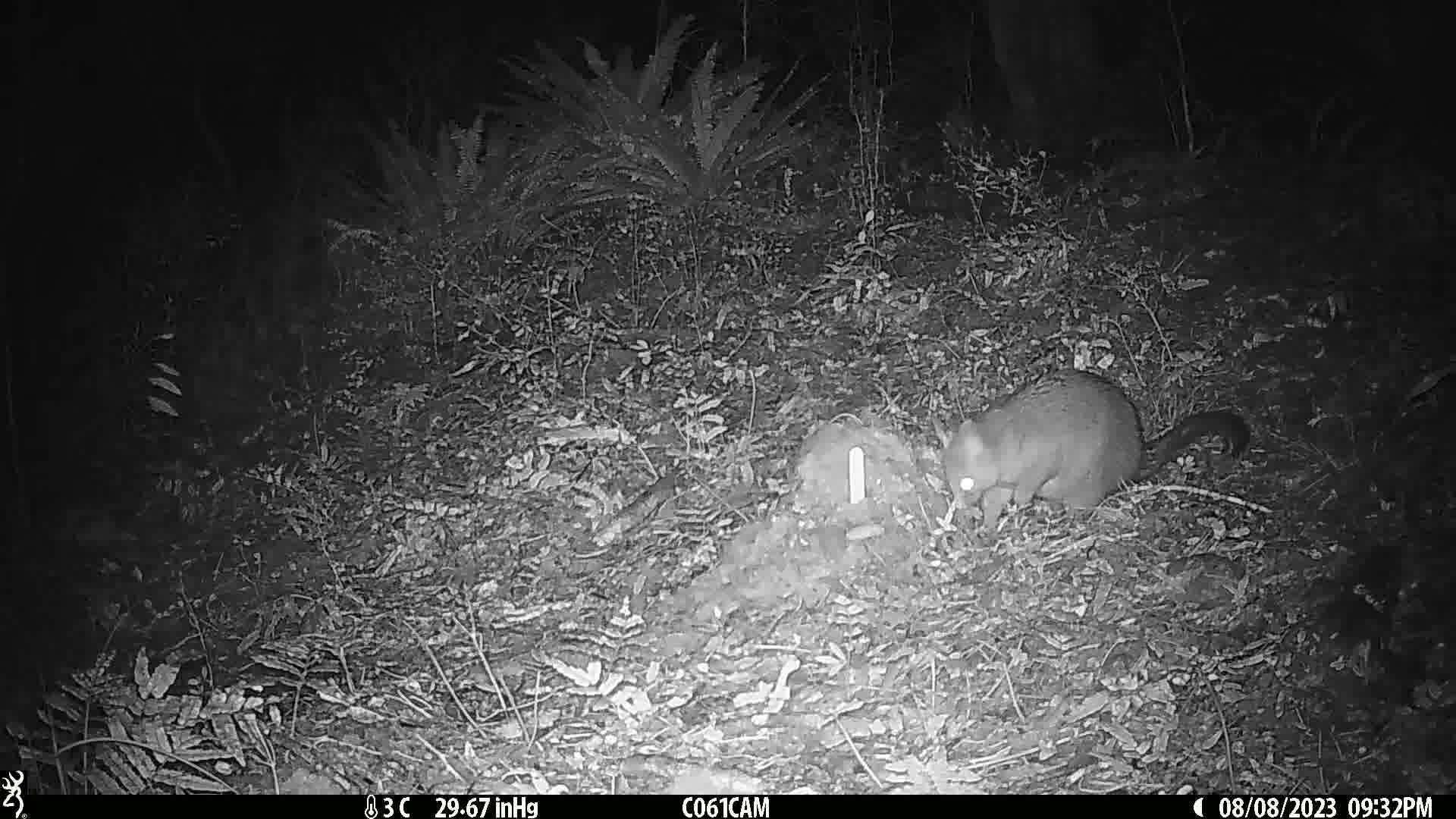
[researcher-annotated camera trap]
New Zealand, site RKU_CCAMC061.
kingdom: Animalia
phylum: Chordata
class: Mammalia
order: Diprotodontia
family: Phalangeridae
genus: Trichosurus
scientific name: Trichosurus vulpecula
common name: common brushtail possum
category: possum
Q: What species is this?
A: Possum (common brushtail possum) (Trichosurus vulpecula).